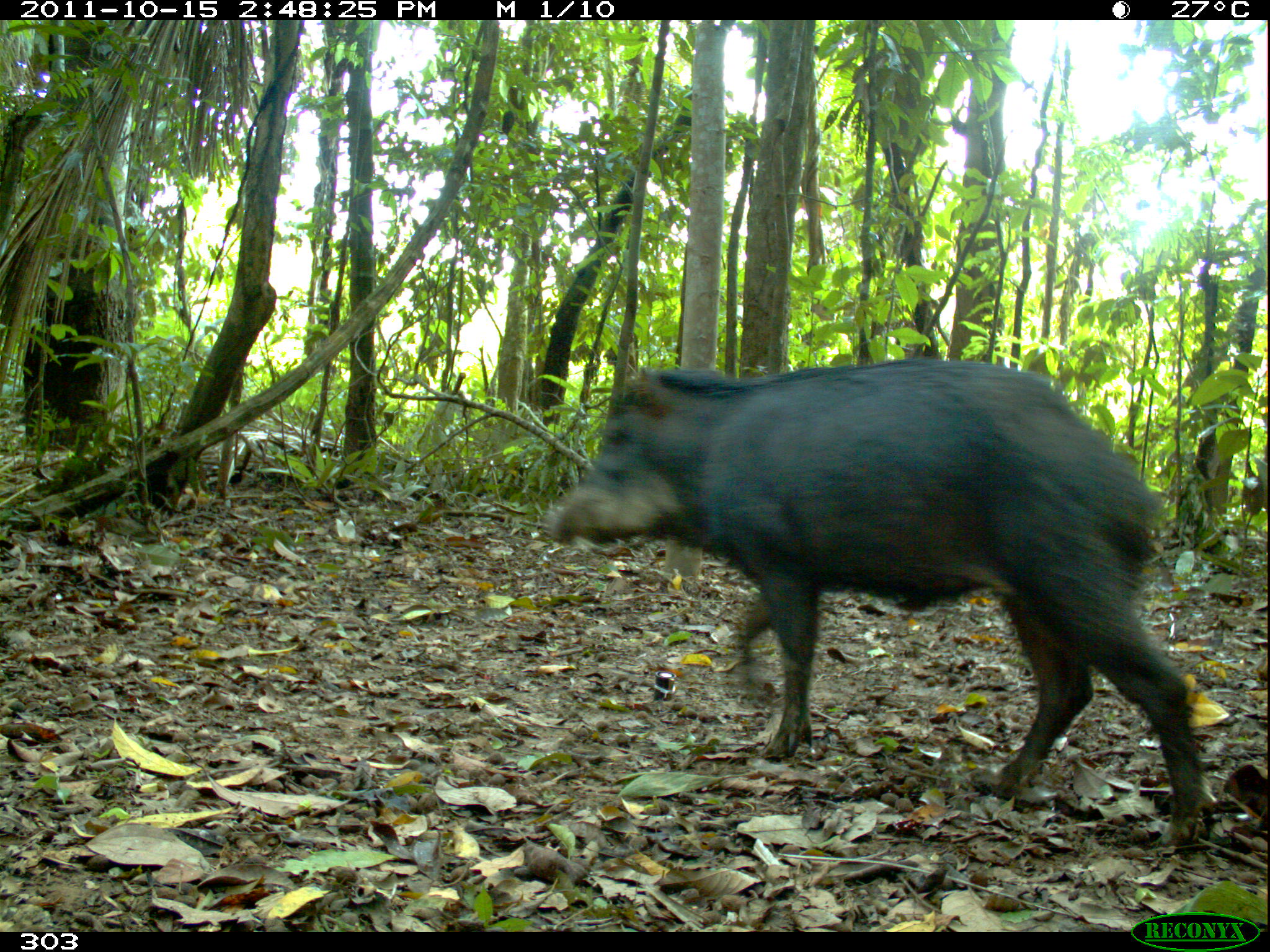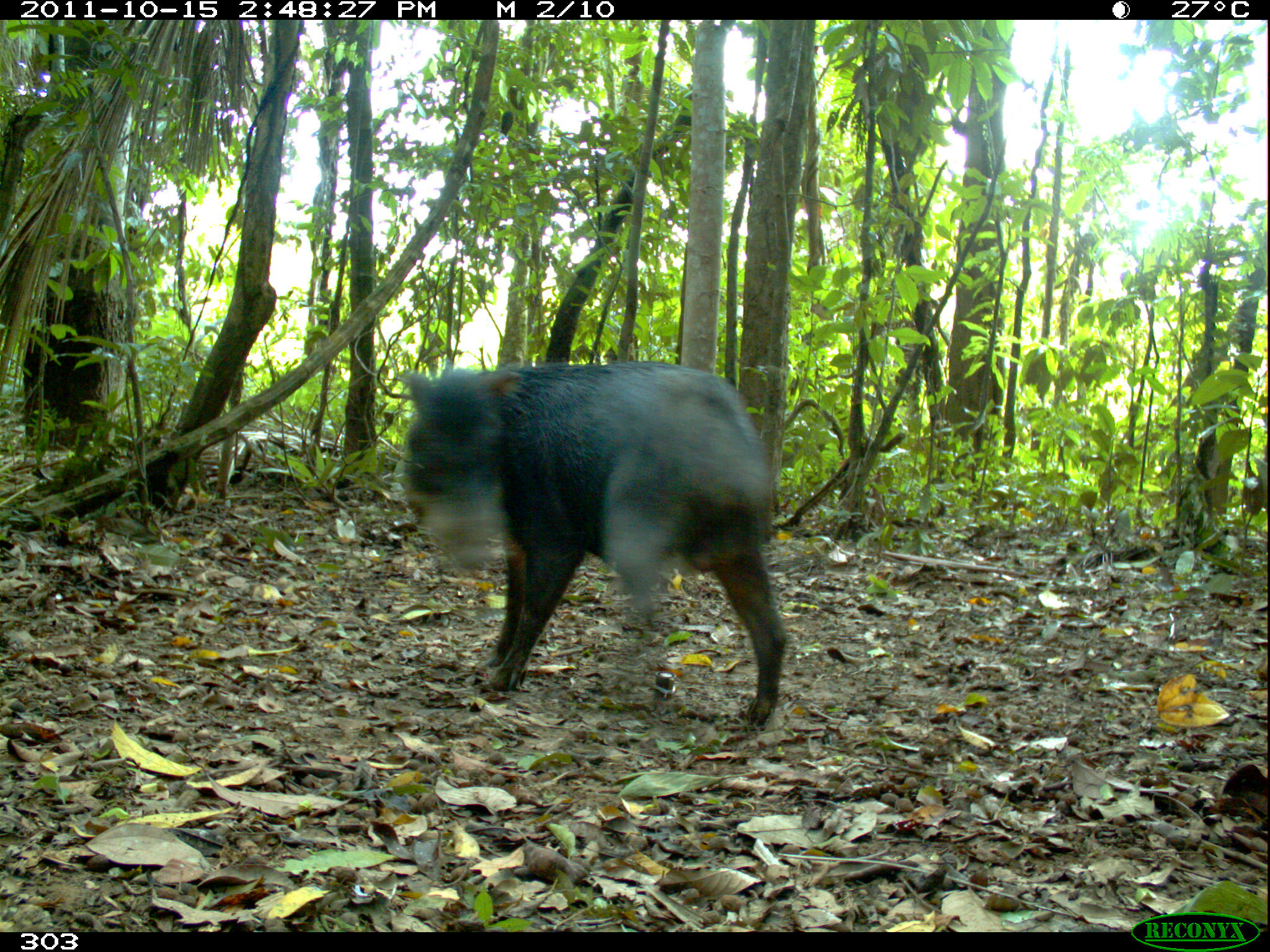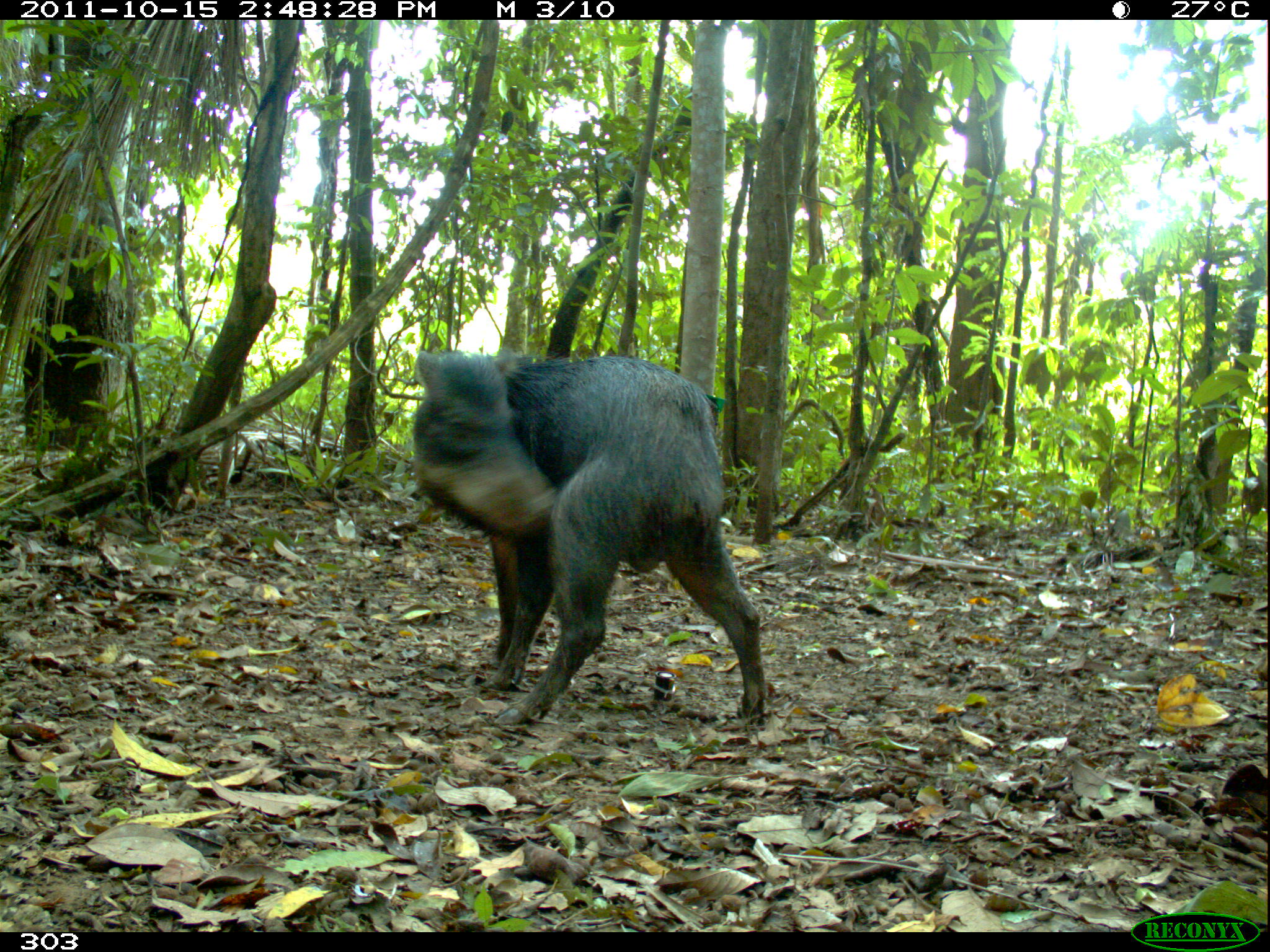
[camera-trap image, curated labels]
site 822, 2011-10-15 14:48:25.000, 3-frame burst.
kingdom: Animalia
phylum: Chordata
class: Mammalia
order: Artiodactyla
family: Tayassuidae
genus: Tayassu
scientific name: Tayassu pecari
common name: white-lipped peccary